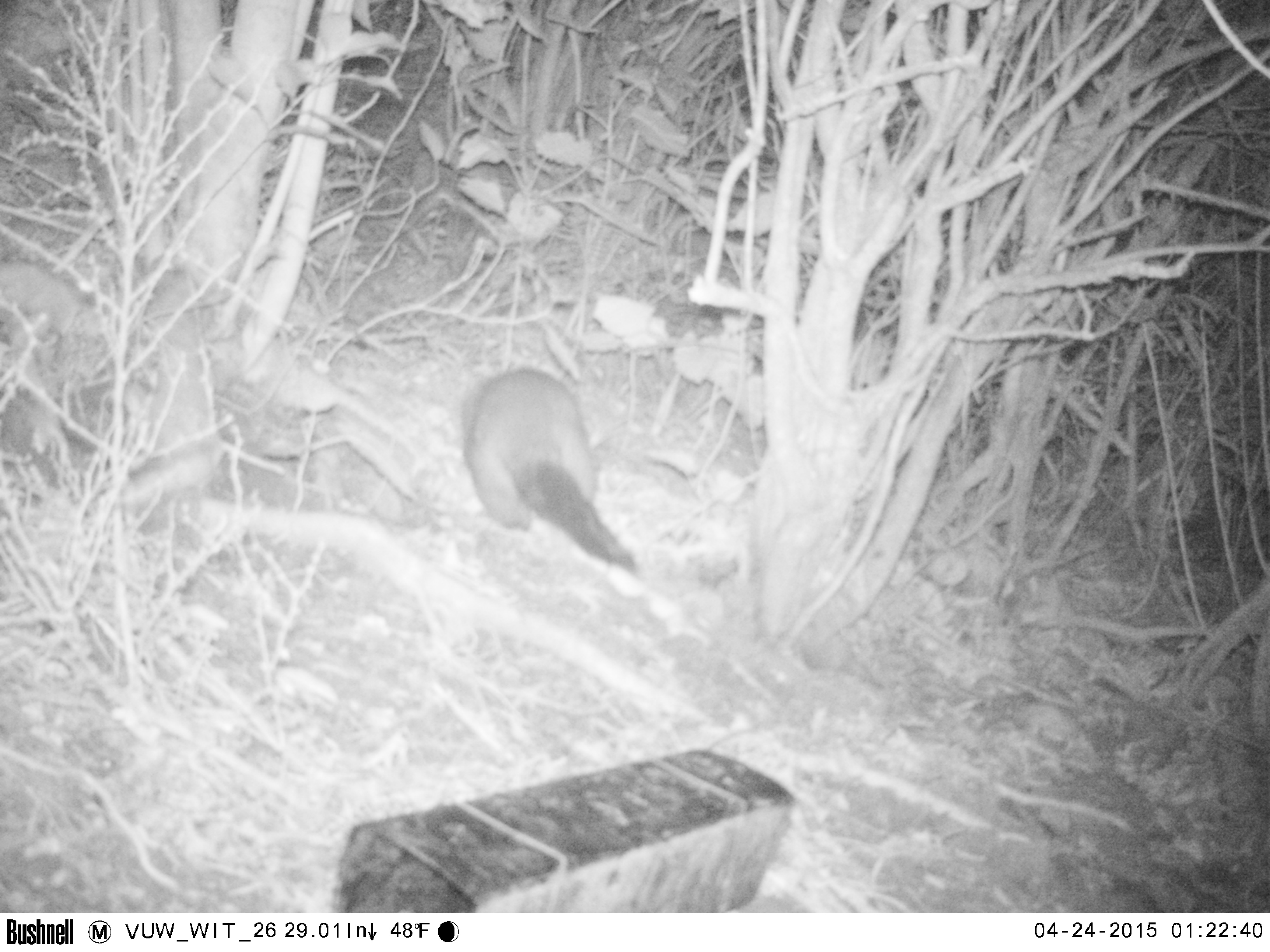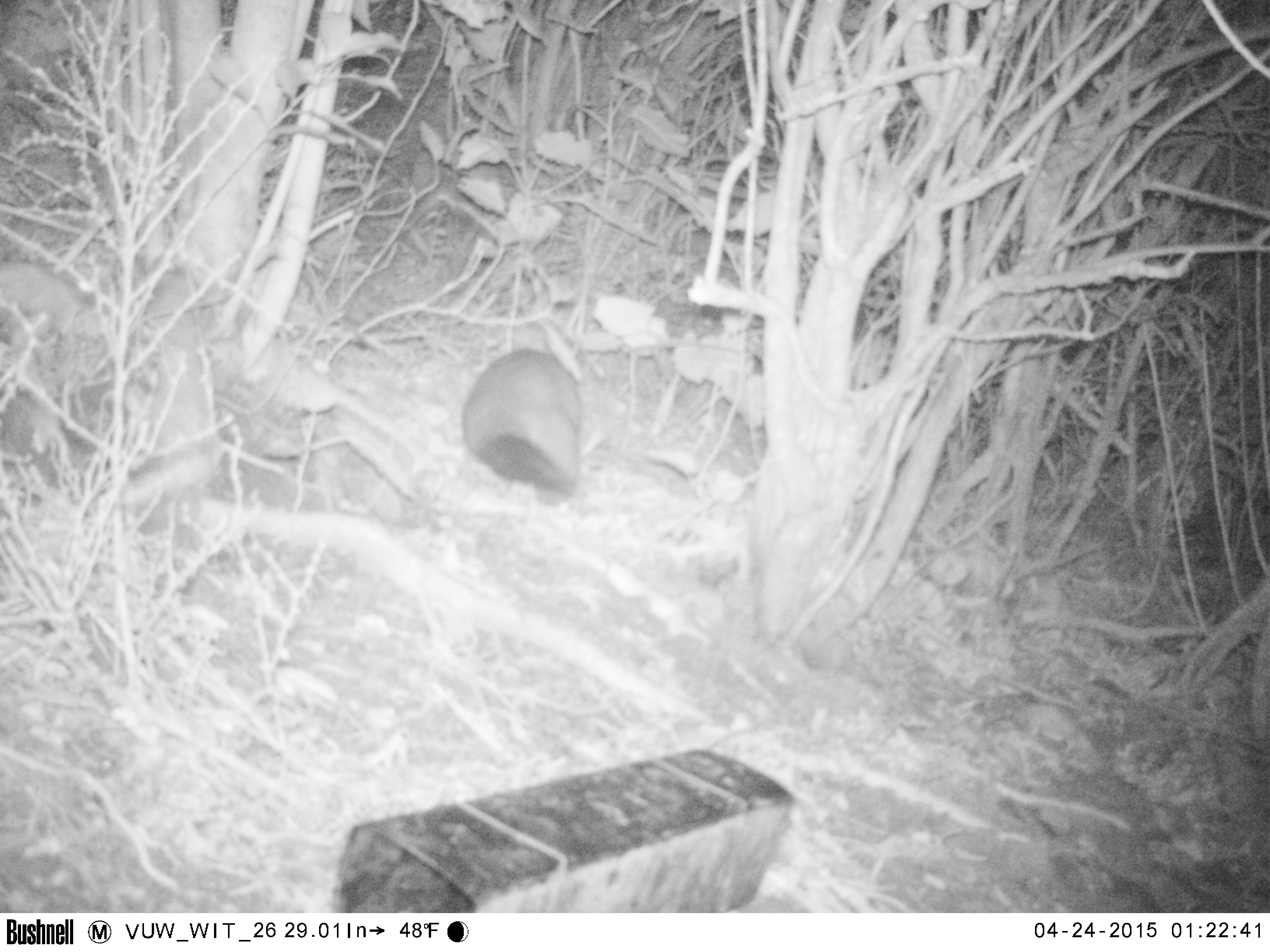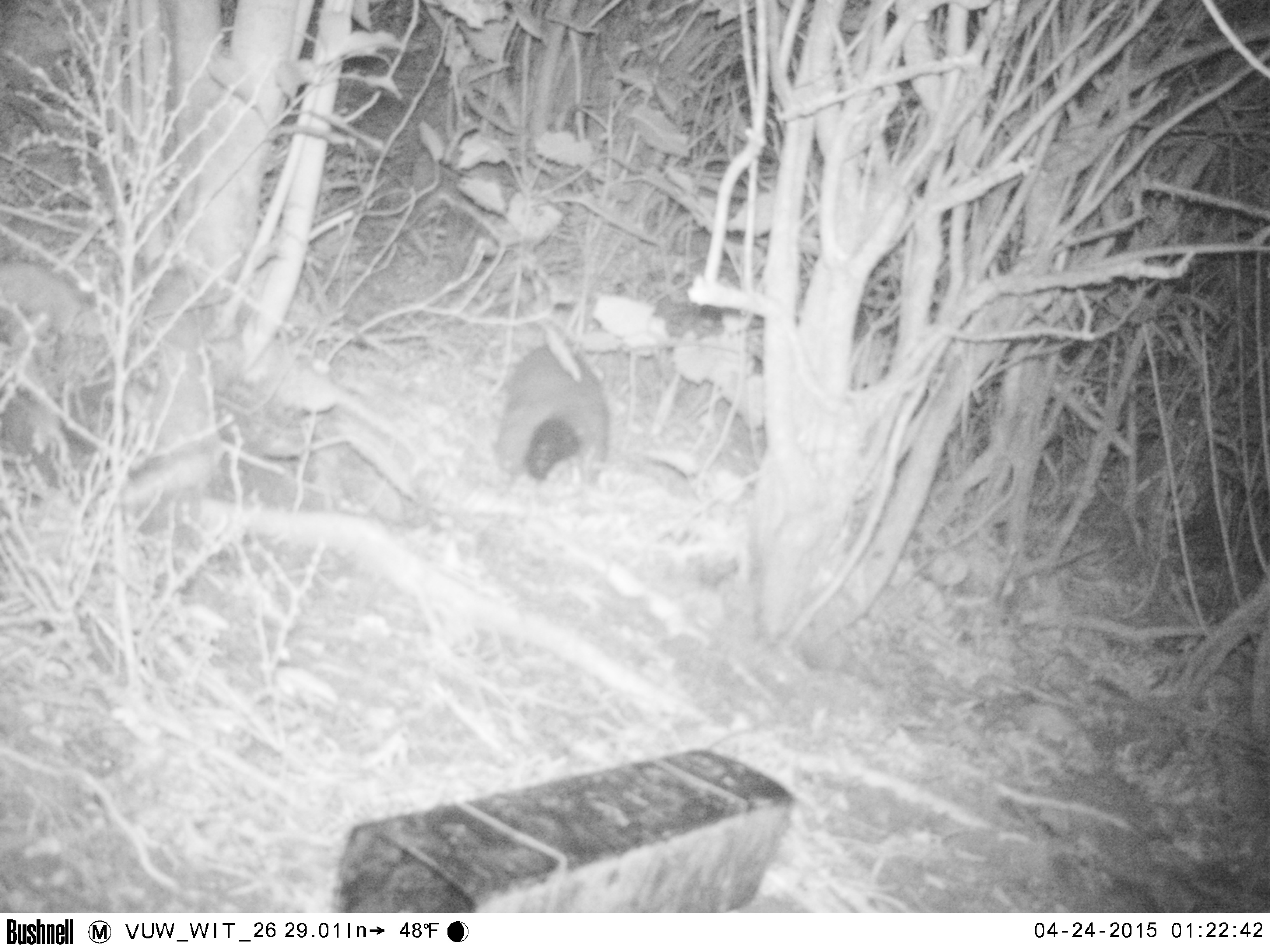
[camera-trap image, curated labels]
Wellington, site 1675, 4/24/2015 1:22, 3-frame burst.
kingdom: Animalia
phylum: Chordata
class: Mammalia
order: Didelphimorphia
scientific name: Didelphimorphia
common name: possum